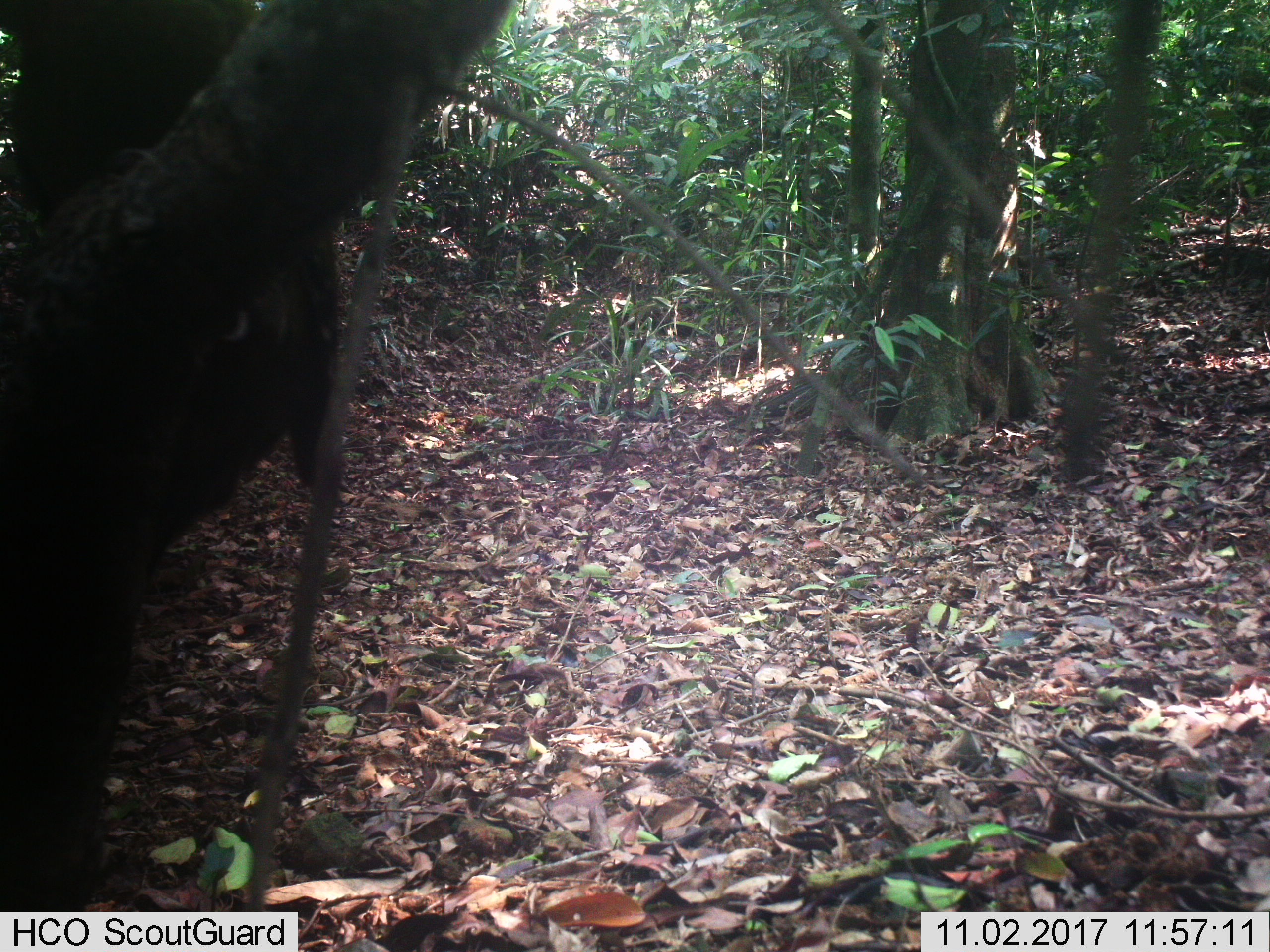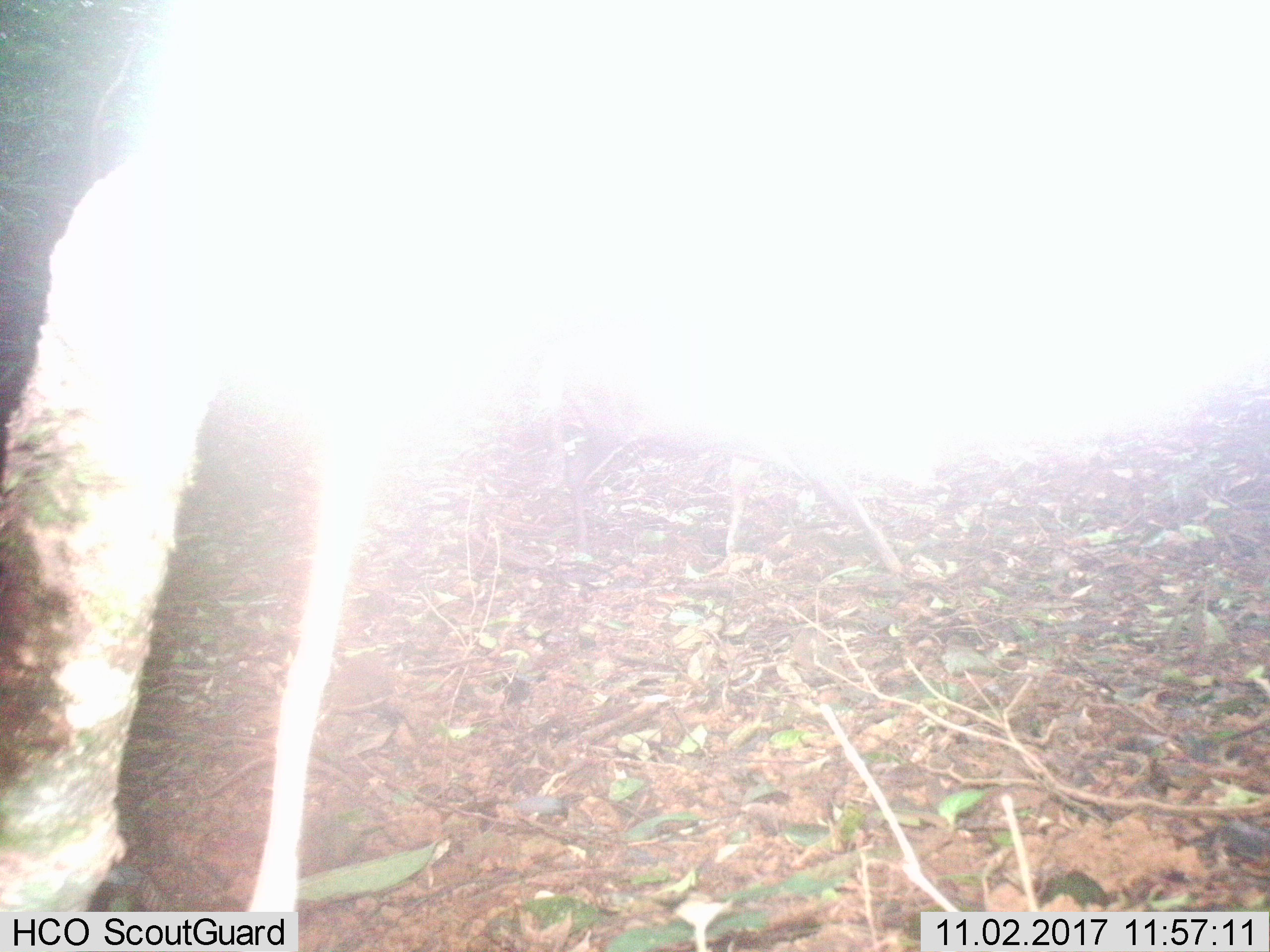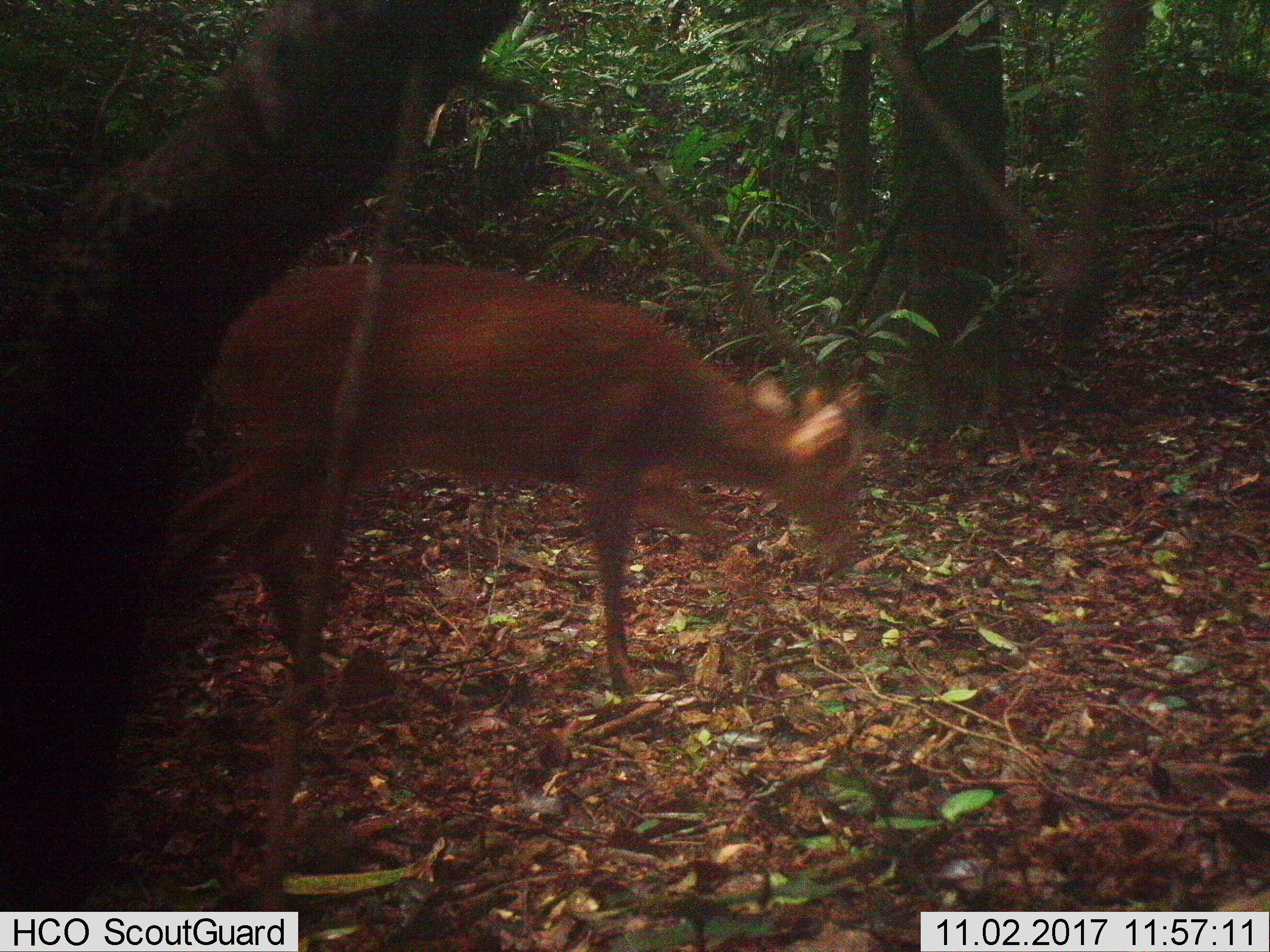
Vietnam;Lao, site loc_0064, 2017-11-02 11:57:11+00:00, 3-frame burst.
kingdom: Animalia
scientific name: Animalia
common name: animal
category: unidentified animal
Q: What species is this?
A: Unidentified animal (animal) (Animalia).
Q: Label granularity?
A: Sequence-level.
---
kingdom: Animalia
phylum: Chordata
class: Aves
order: Galliformes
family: Phasianidae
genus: Lophura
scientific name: Lophura nycthemera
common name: silver pheasant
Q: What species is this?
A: Silver pheasant (Lophura nycthemera).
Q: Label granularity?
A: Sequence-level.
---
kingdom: Animalia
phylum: Chordata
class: Mammalia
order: Artiodactyla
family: Cervidae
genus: Rusa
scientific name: Rusa unicolor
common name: sambar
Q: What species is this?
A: Sambar (Rusa unicolor).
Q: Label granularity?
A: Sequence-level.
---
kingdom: Animalia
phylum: Chordata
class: Mammalia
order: Artiodactyla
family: Cervidae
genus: Muntiacus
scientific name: Muntiacus rooseveltorum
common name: roosevelt's muntjac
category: roosevelts muntjac group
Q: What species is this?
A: Roosevelts muntjac group (roosevelt's muntjac) (Muntiacus rooseveltorum).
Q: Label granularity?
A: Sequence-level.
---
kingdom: Animalia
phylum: Chordata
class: Mammalia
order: Artiodactyla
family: Cervidae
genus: Muntiacus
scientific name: Muntiacus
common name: muntjacs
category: unidentified muntjac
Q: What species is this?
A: Unidentified muntjac (muntjacs) (Muntiacus).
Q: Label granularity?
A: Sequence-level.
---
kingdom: Animalia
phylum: Chordata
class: Mammalia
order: Primates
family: Cercopithecidae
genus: Macaca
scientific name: Macaca arctoides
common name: stump-tailed macaque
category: stump tailed macaque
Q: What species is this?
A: Stump tailed macaque (stump-tailed macaque) (Macaca arctoides).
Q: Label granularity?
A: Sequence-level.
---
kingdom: Animalia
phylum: Chordata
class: Mammalia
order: Carnivora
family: Herpestidae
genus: Urva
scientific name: Urva urva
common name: crab-eating mongoose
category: crab eating mongoose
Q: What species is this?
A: Crab eating mongoose (crab-eating mongoose) (Urva urva).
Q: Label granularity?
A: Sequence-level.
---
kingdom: Animalia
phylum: Chordata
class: Mammalia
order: Artiodactyla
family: Suidae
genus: Sus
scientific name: Sus scrofa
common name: eurasian wild pig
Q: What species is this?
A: Eurasian wild pig (Sus scrofa).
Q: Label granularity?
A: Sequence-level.